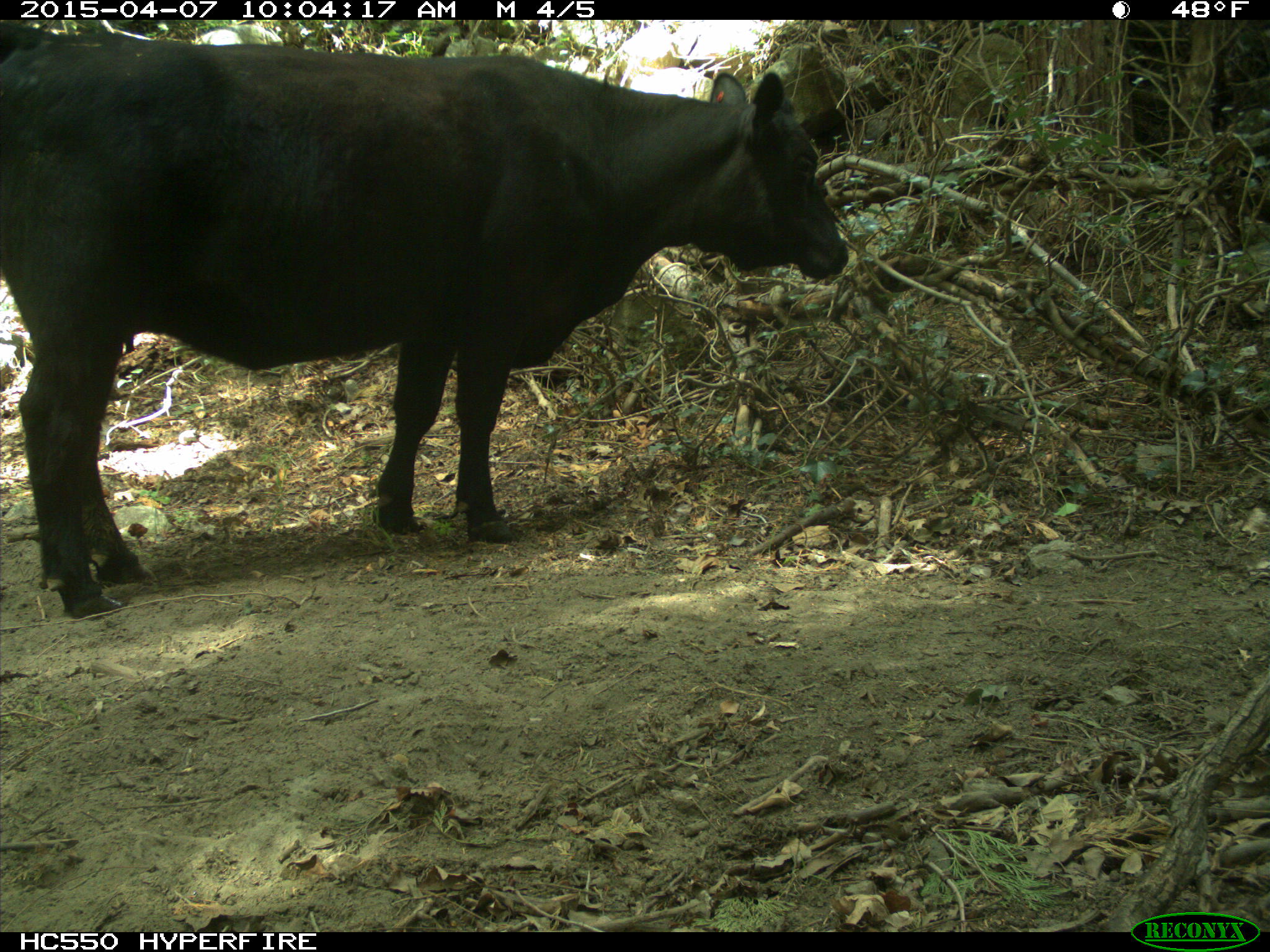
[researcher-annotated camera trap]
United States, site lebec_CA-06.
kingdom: Animalia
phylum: Chordata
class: Mammalia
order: Artiodactyla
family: Bovidae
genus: Bos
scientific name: Bos taurus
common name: domestic cow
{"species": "Bos taurus (domestic cow)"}